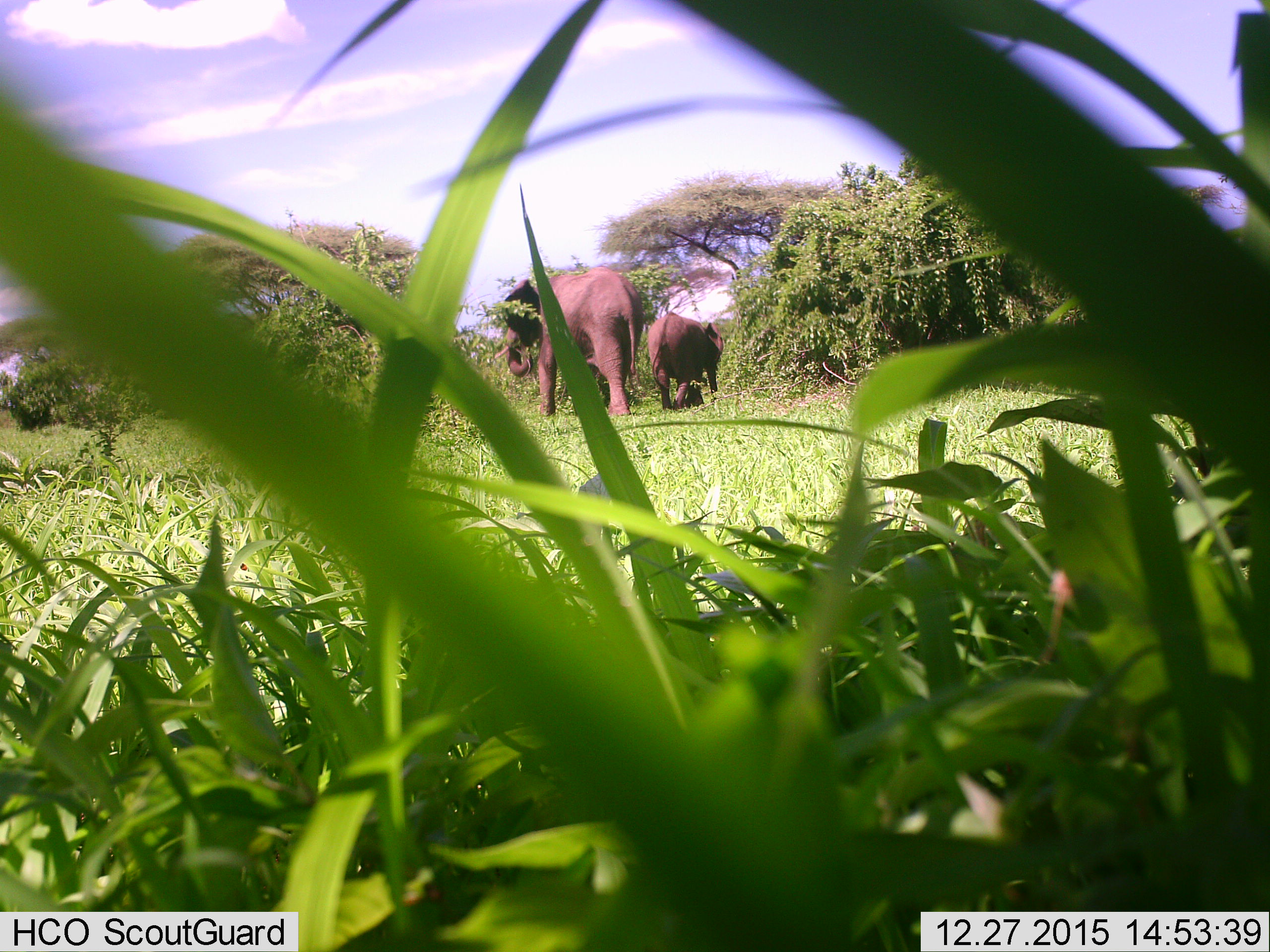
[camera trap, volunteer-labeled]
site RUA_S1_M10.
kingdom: Animalia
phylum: Chordata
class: Mammalia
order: Proboscidea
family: Elephantidae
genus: Loxodonta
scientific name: Loxodonta africana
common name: african bush elephant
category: elephant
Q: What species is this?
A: Elephant (african bush elephant) (Loxodonta africana).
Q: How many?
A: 2.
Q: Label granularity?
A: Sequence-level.